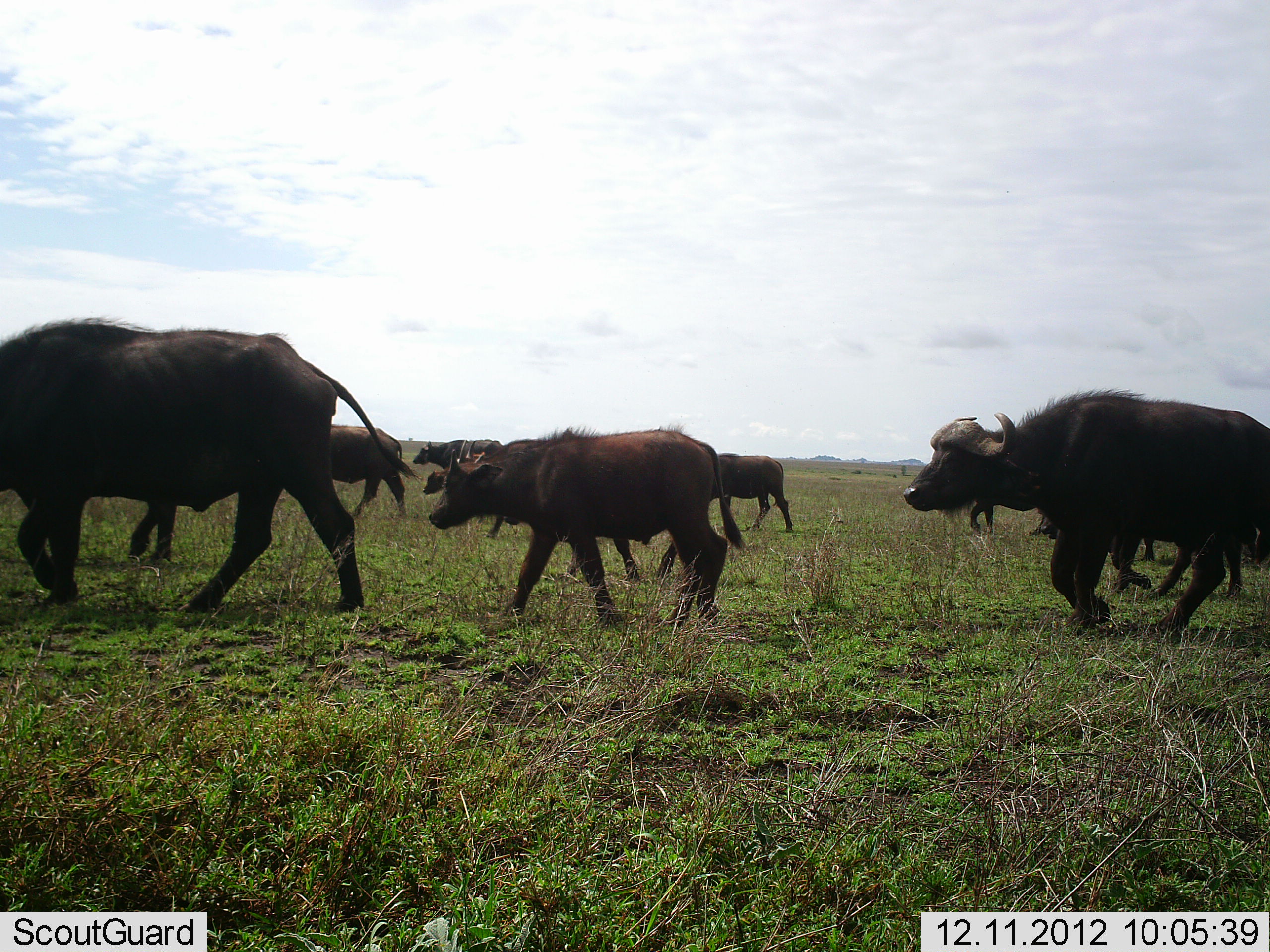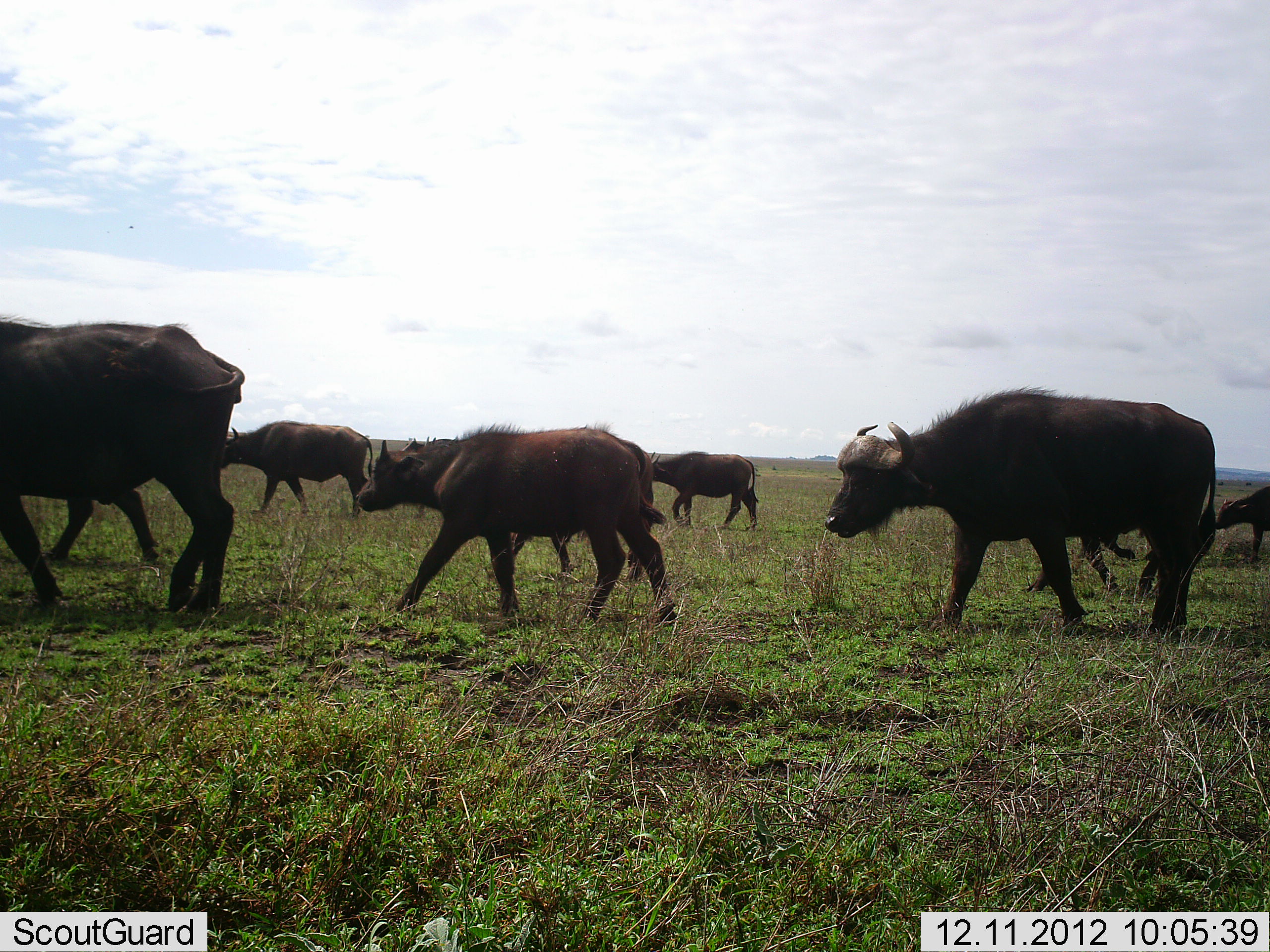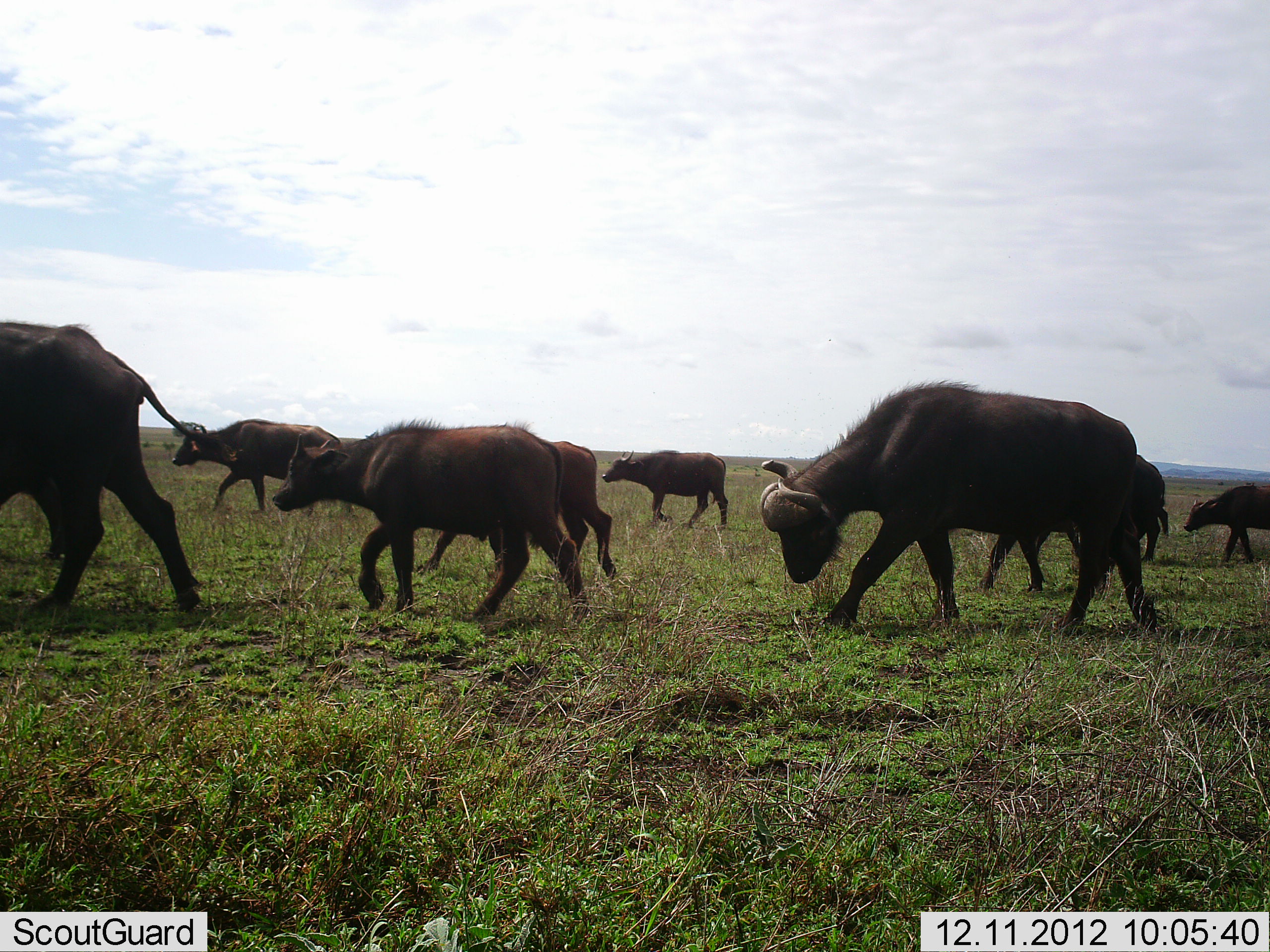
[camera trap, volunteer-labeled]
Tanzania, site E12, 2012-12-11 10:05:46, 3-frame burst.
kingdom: Animalia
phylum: Chordata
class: Mammalia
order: Artiodactyla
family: Bovidae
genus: Syncerus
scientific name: Syncerus caffer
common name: cape buffalo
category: buffalo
Buffalo (cape buffalo) (Syncerus caffer), count 9. Behavior (volunteer vote fractions): standing 10%, resting 0%, moving 90%, interacting 0%. Young present (vote fraction): 60%. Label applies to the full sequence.